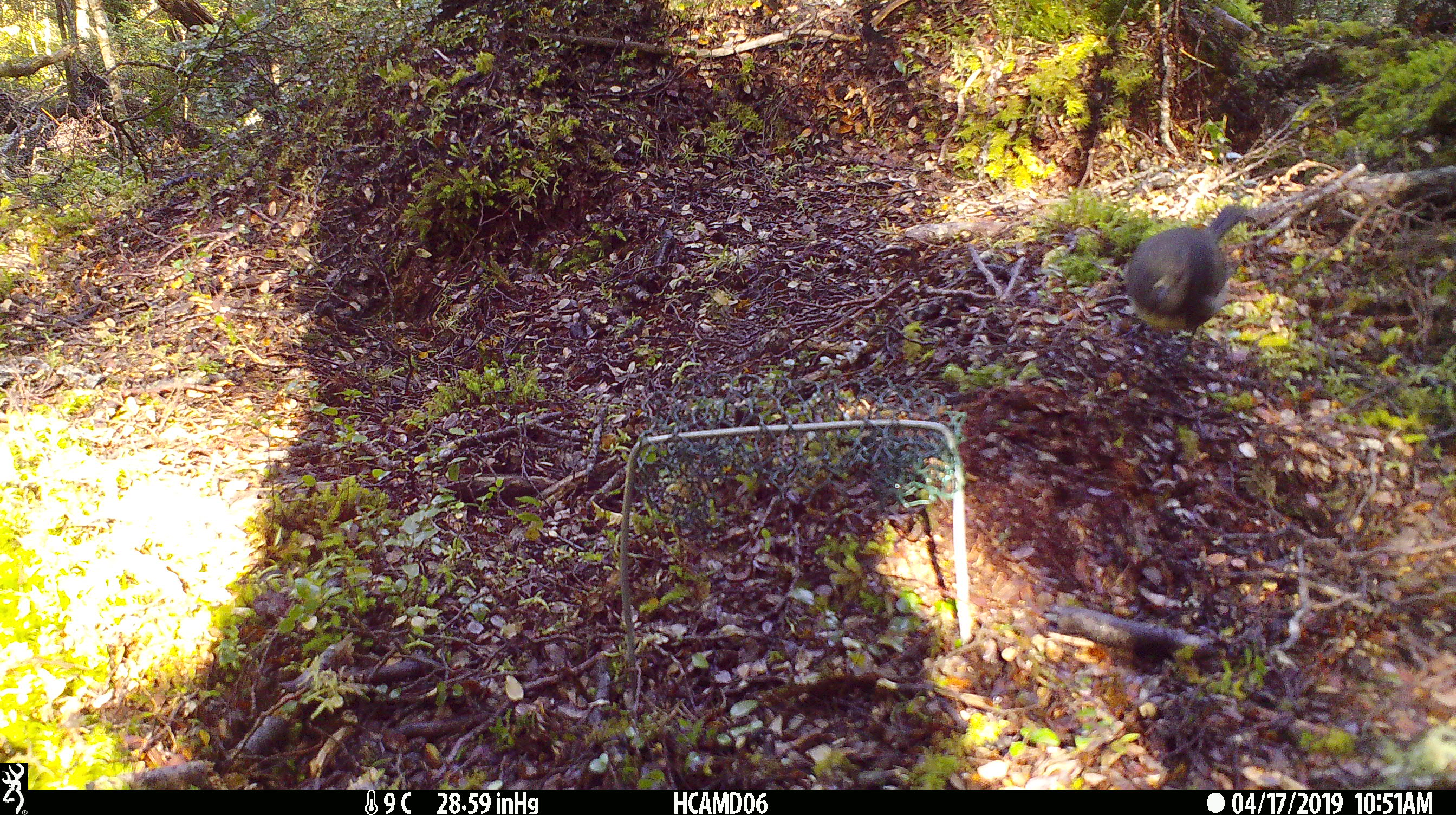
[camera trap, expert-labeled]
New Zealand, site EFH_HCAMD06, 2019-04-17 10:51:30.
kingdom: Animalia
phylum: Chordata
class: Aves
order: Passeriformes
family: Petroicidae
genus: Petroica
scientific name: Petroica australis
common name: new zealand robin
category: robin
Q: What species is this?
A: Robin (new zealand robin) (Petroica australis).